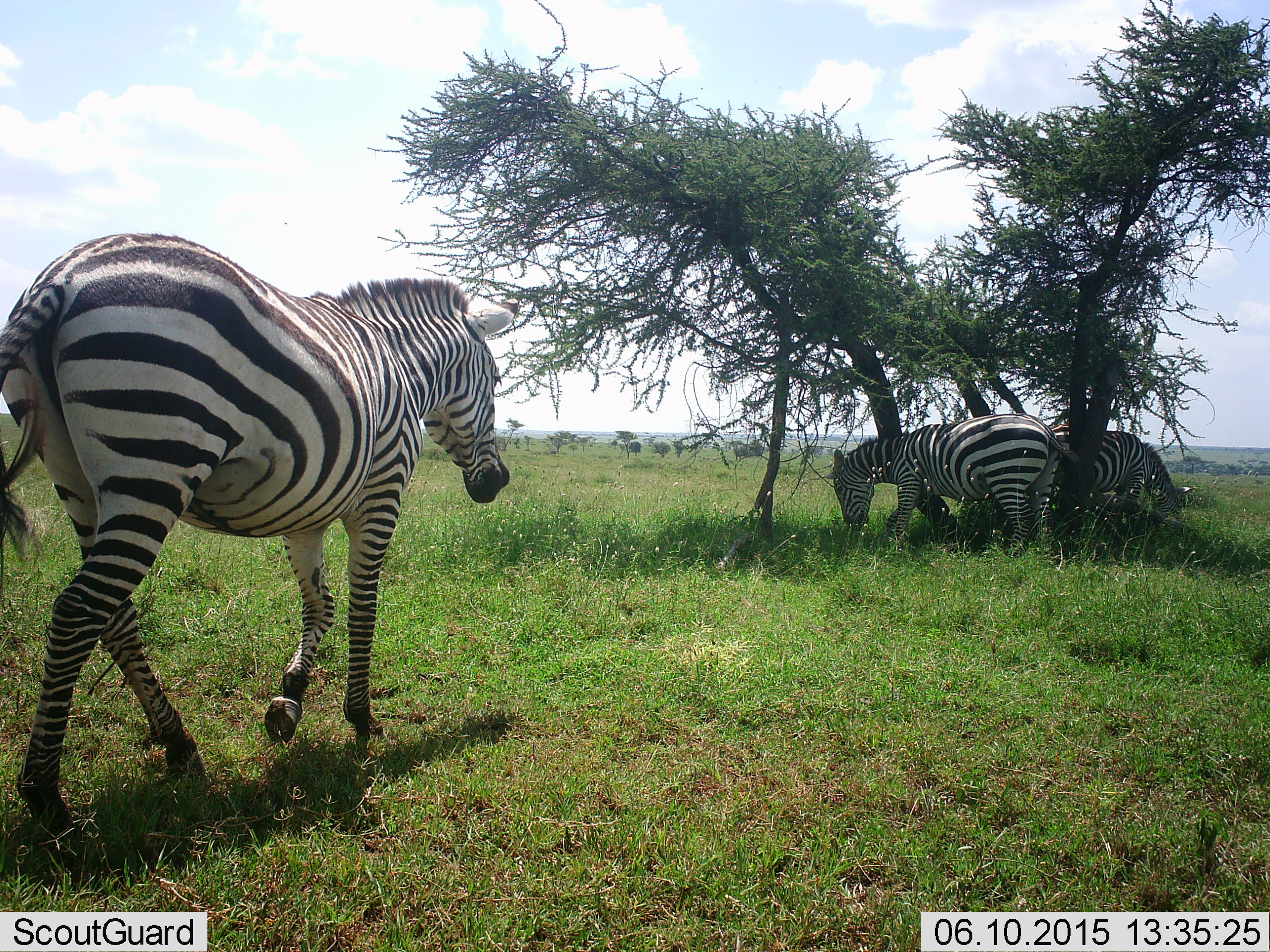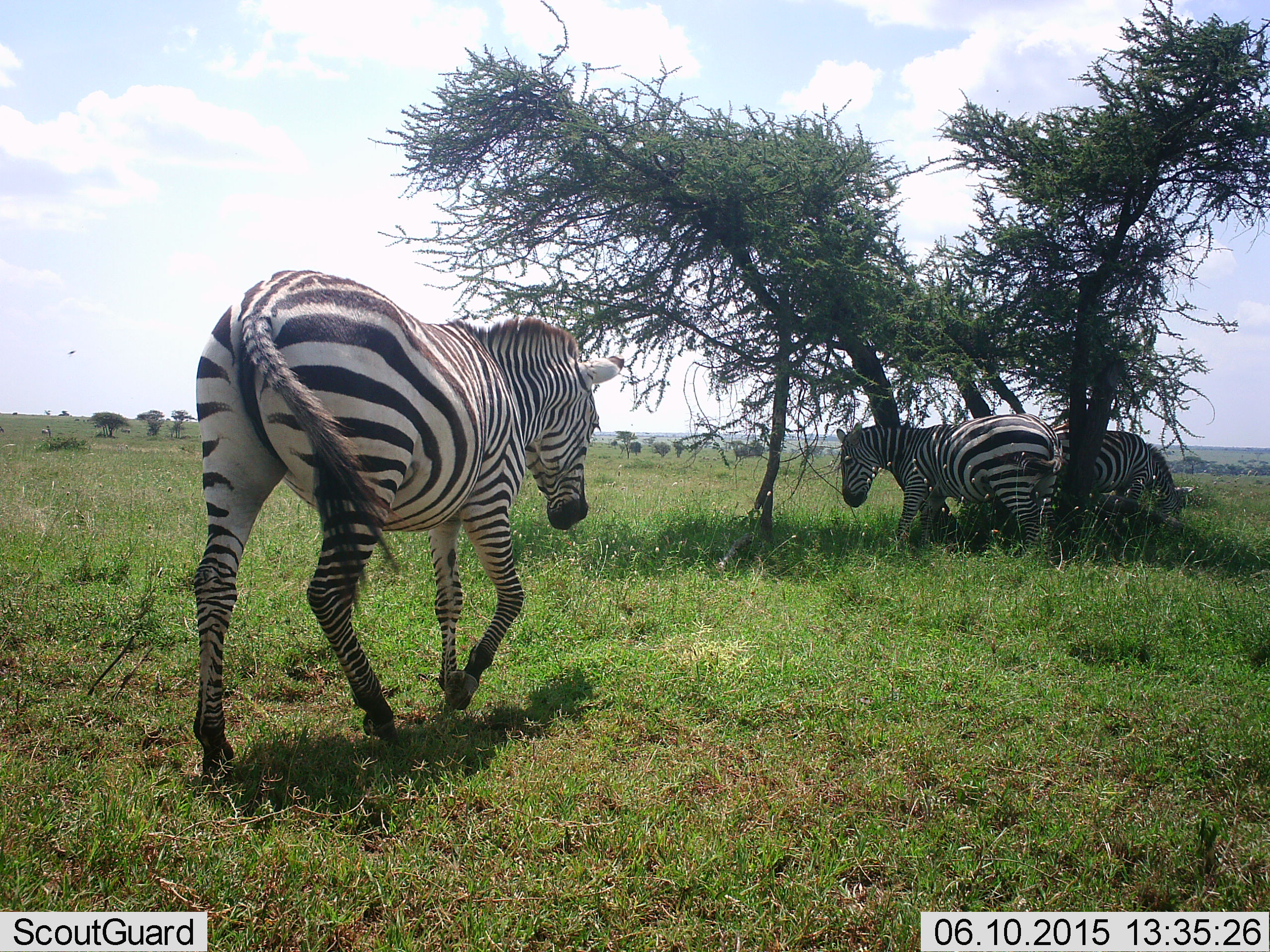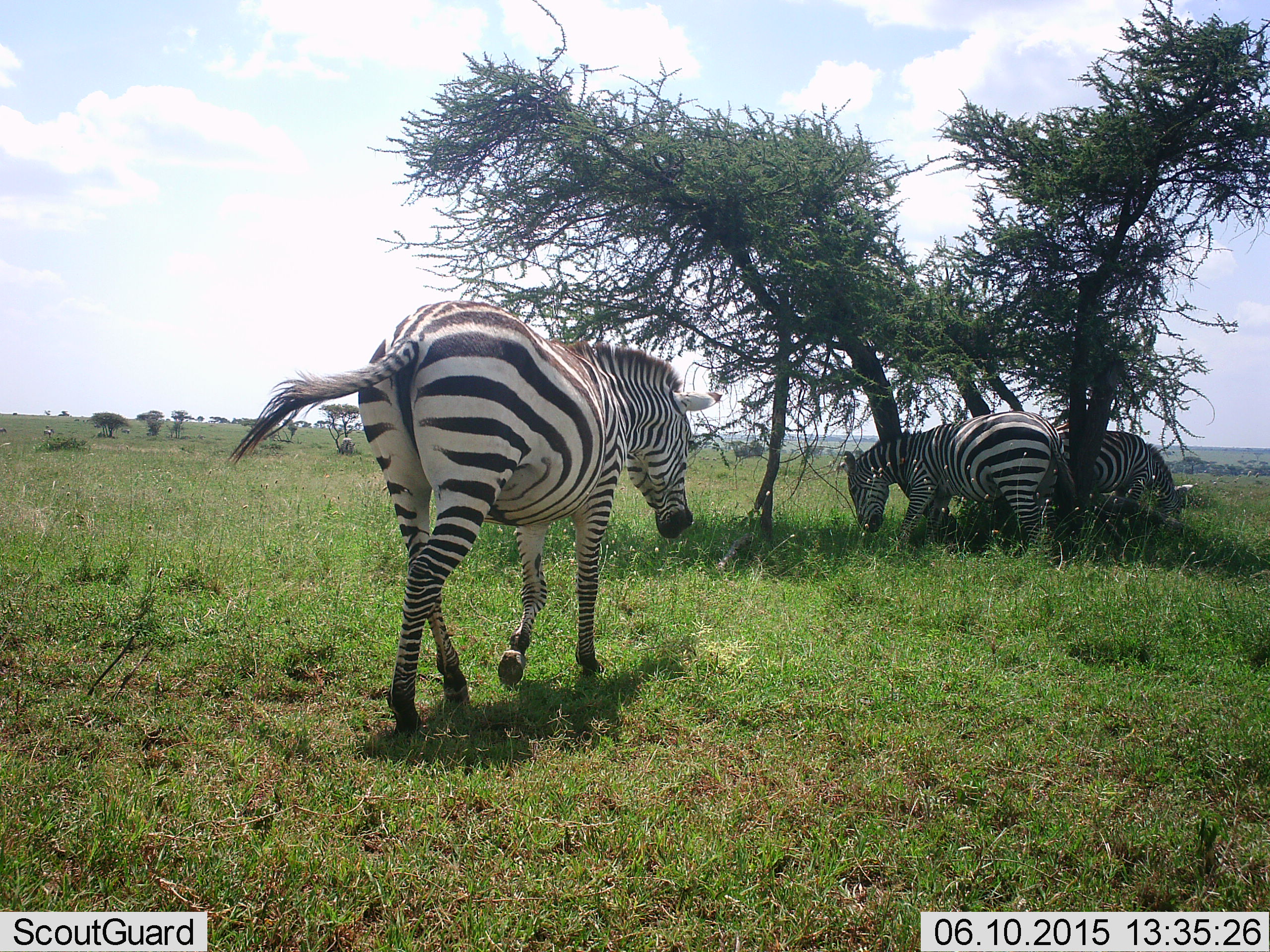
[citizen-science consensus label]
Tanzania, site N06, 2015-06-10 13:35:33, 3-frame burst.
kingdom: Animalia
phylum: Chordata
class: Mammalia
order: Perissodactyla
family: Equidae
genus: Equus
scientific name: Equus quagga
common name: plains zebra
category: zebra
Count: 3.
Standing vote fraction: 50%.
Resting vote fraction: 10%.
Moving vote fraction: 80%.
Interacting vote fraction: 10%.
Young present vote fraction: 0%.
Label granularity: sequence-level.